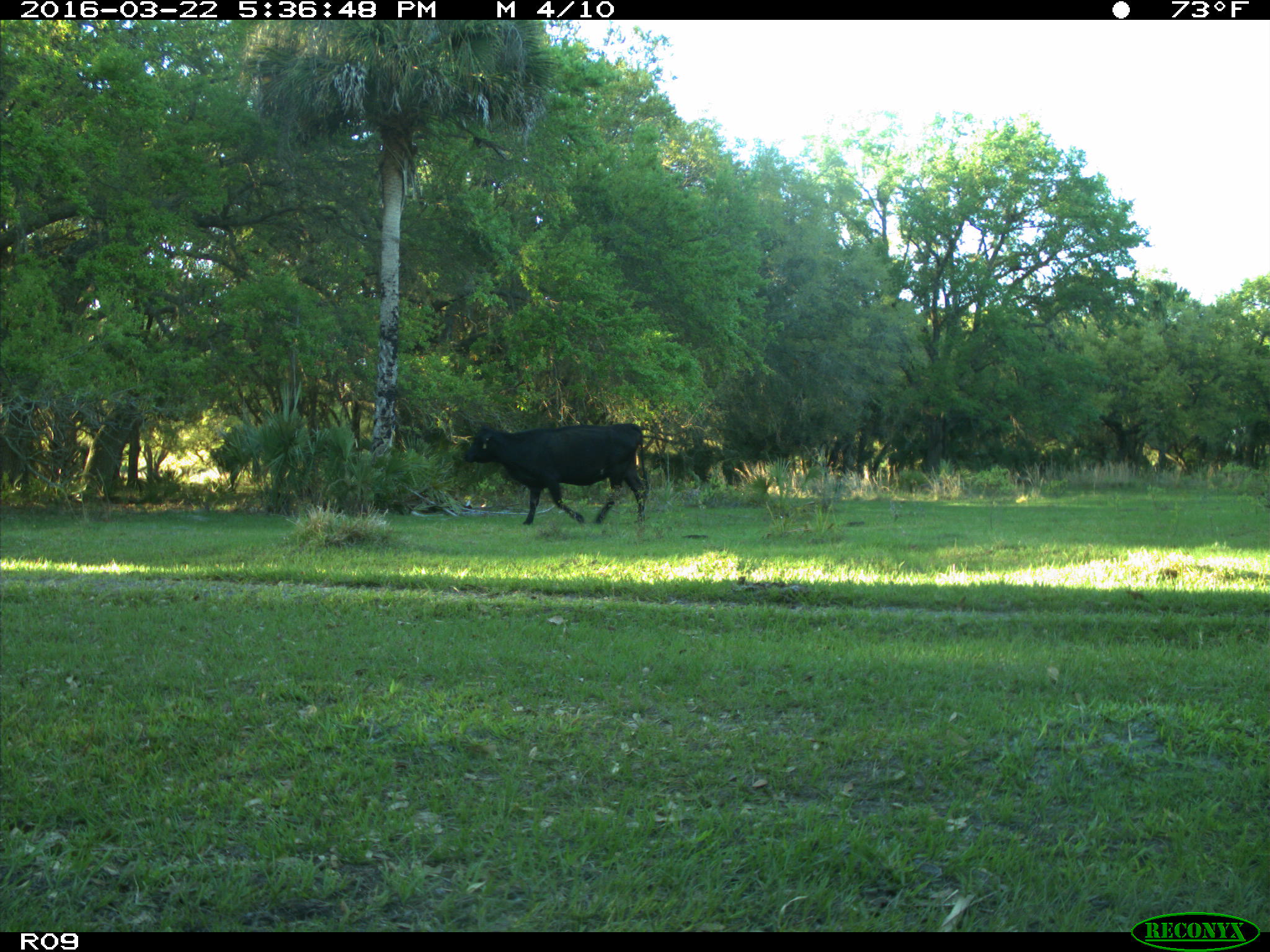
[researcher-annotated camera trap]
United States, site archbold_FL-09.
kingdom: Animalia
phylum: Chordata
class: Mammalia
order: Artiodactyla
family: Bovidae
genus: Bos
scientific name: Bos taurus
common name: domestic cow